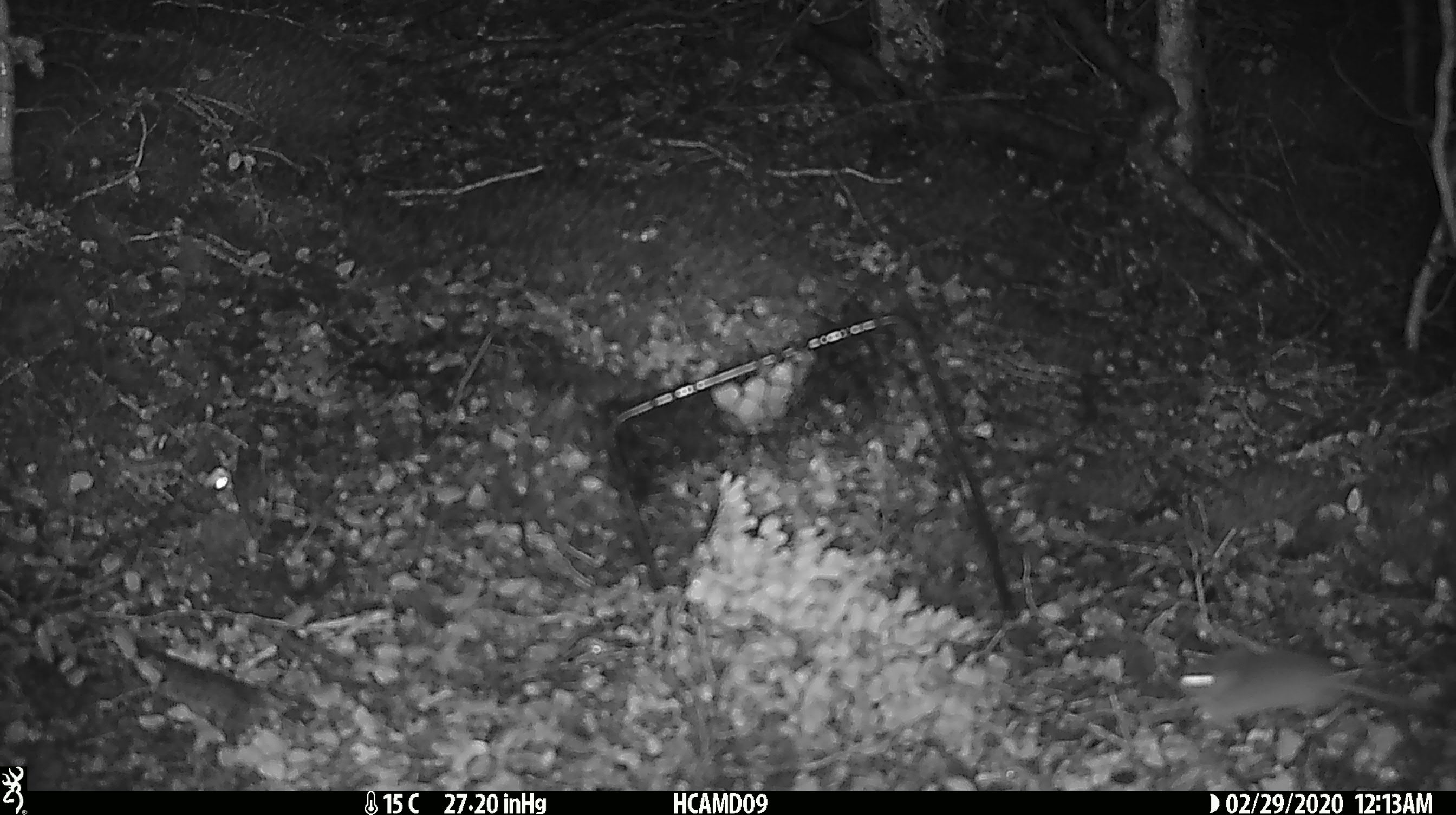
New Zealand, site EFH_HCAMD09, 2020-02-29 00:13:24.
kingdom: Animalia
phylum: Chordata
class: Mammalia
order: Rodentia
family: Muridae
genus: Mus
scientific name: Mus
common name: mouse